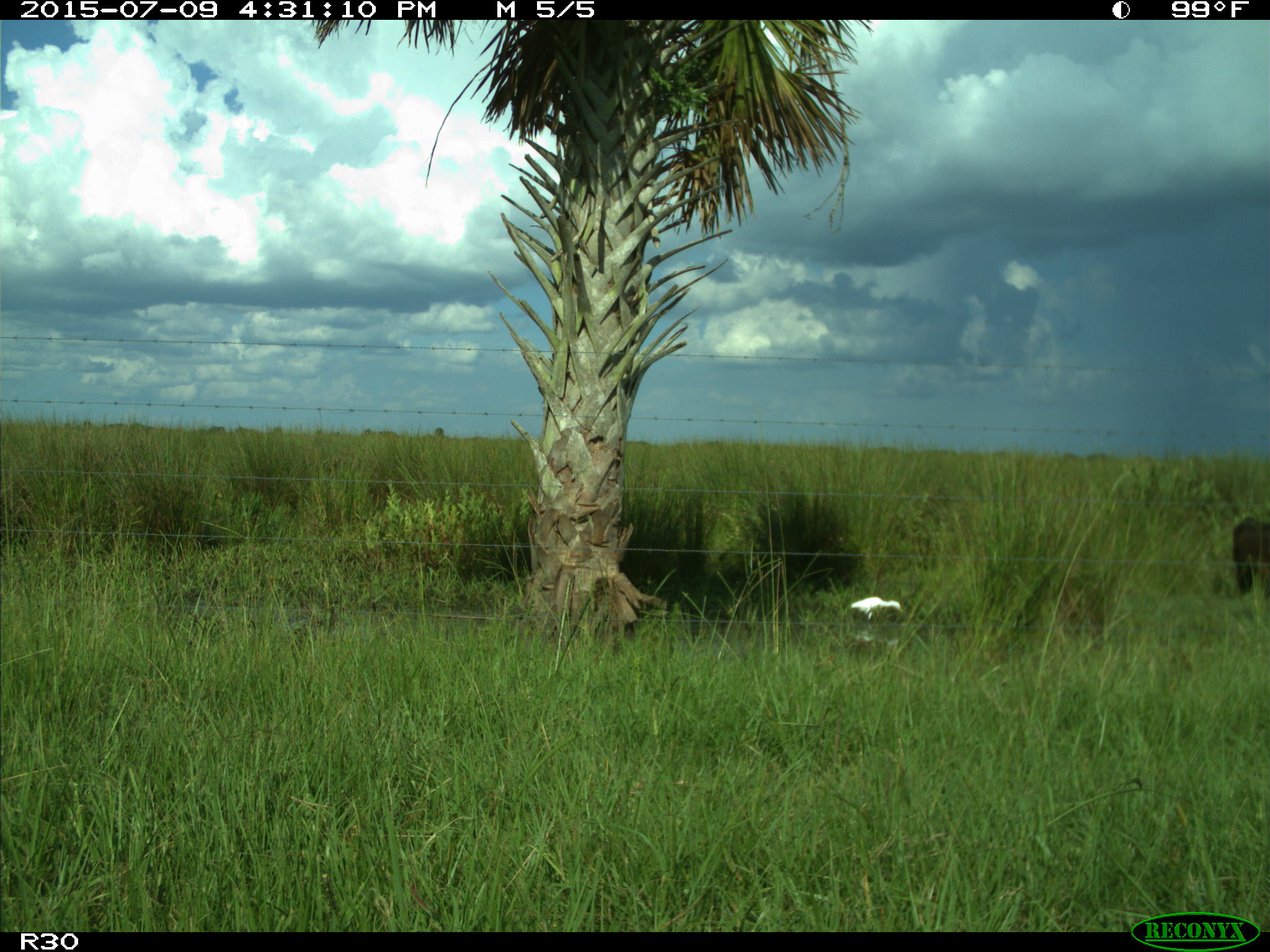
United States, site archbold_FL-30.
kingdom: Animalia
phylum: Chordata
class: Mammalia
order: Artiodactyla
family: Bovidae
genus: Bos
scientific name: Bos taurus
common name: domestic cow